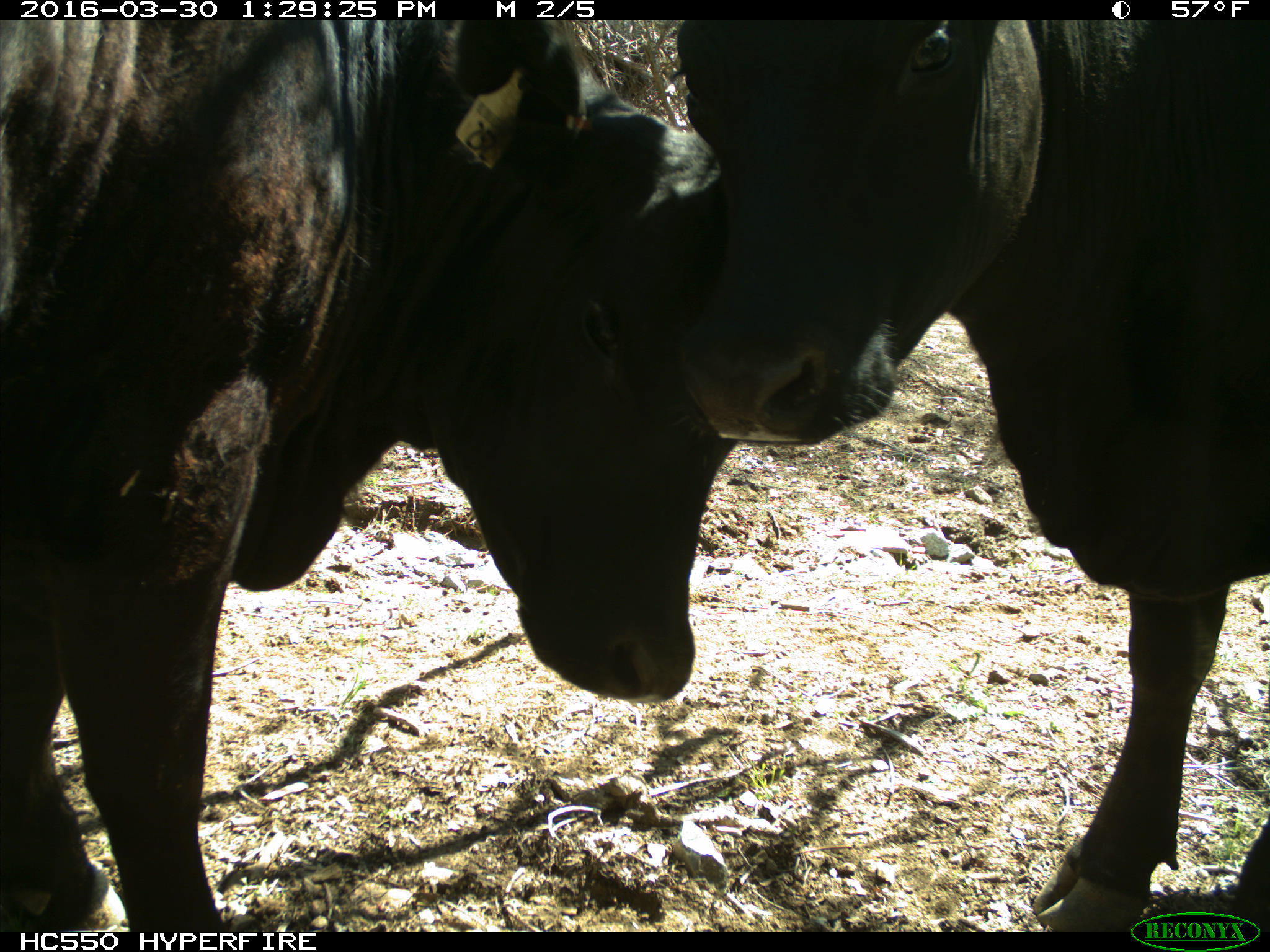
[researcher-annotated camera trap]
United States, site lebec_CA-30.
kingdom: Animalia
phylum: Chordata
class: Mammalia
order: Artiodactyla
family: Bovidae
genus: Bos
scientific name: Bos taurus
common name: domestic cow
Bos taurus (domestic cow).